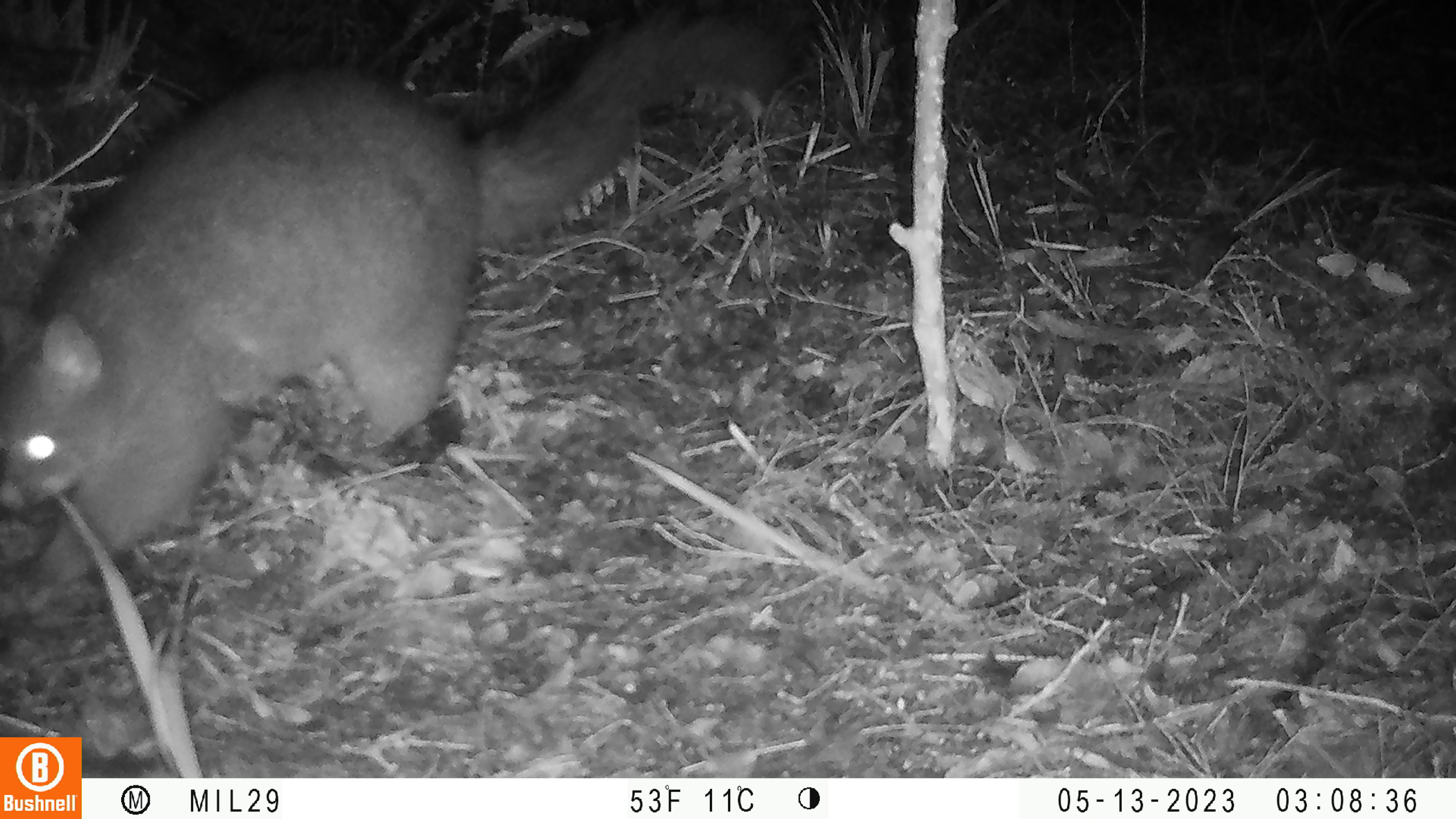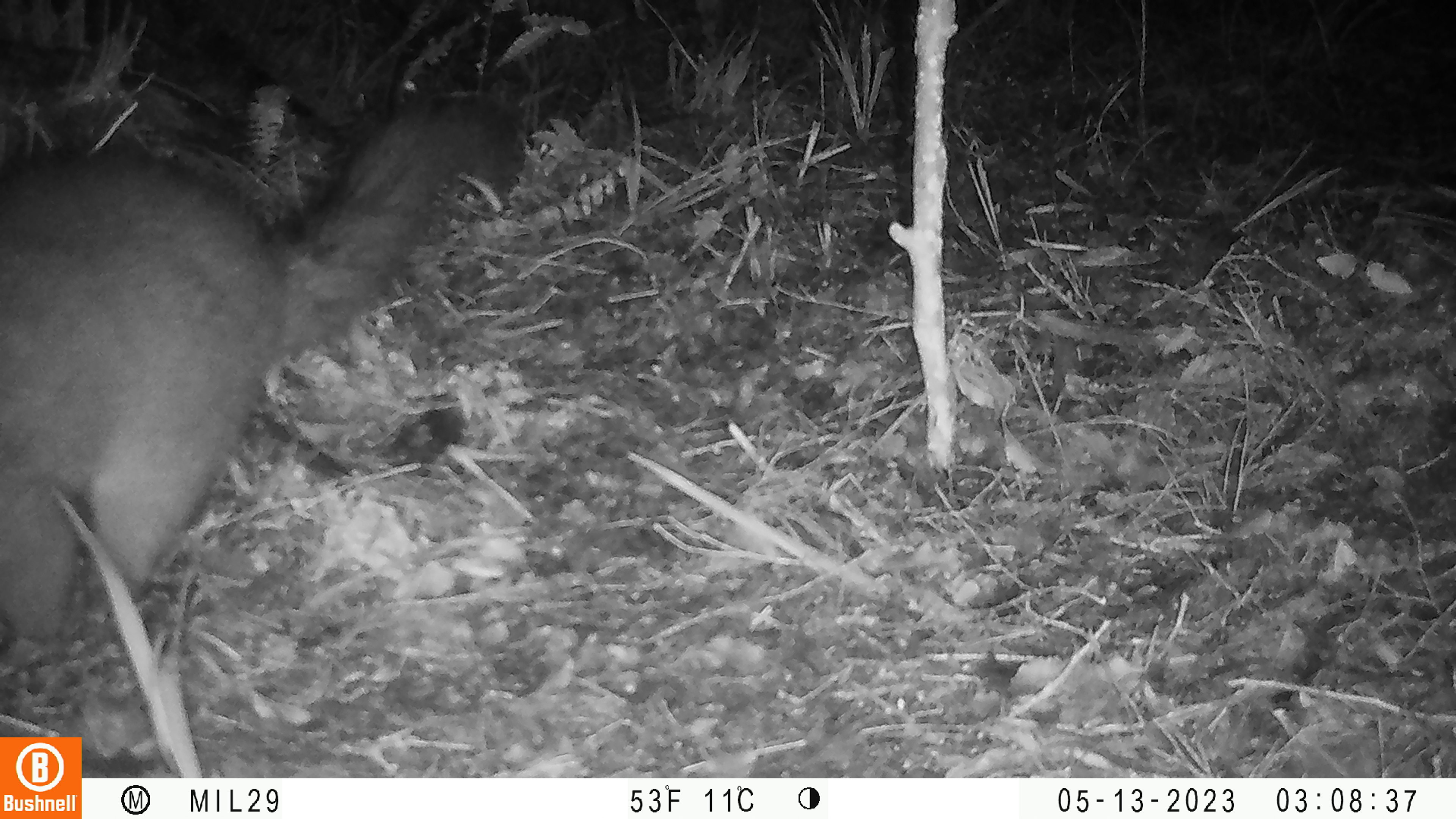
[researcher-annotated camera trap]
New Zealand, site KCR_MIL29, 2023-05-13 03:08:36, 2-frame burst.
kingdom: Animalia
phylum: Chordata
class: Mammalia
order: Diprotodontia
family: Phalangeridae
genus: Trichosurus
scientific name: Trichosurus vulpecula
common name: common brushtail possum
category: possum